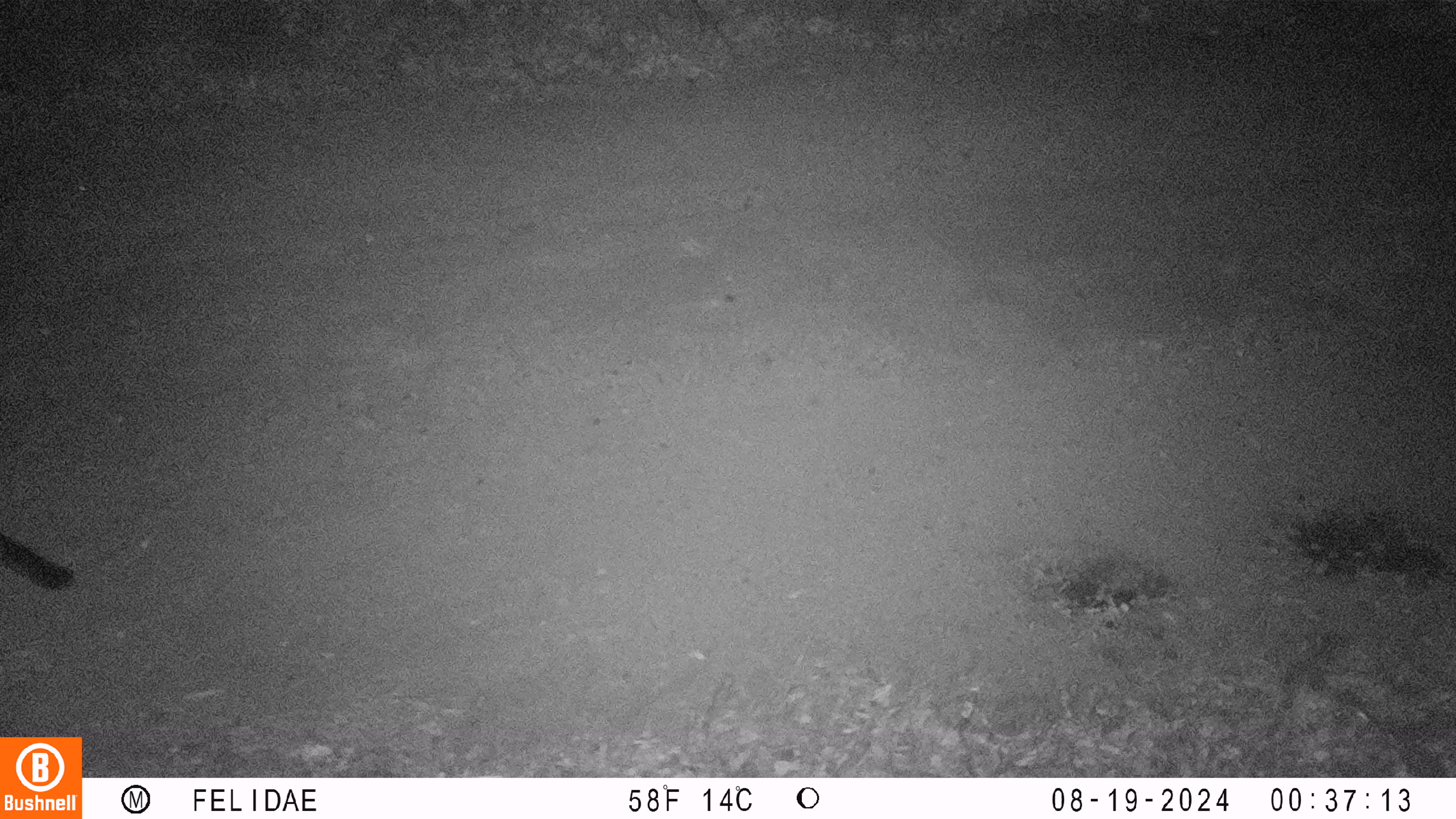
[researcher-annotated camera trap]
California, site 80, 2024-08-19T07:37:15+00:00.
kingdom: Animalia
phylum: Chordata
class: Mammalia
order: Carnivora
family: Canidae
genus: Urocyon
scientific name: Urocyon cinereoargenteus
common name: gray fox